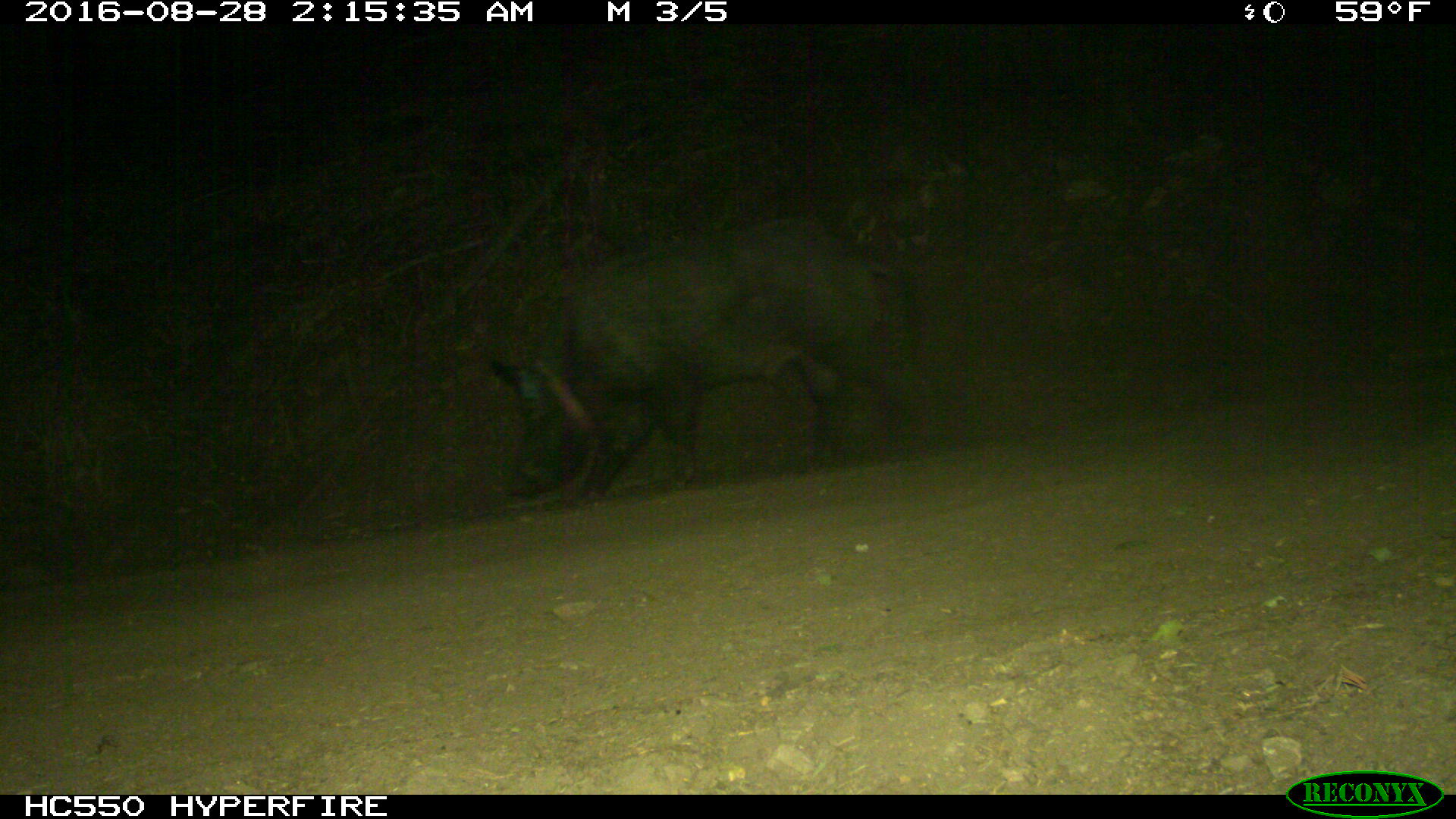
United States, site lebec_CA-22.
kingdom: Animalia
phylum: Chordata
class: Mammalia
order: Artiodactyla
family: Suidae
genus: Sus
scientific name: Sus scrofa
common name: wild boar